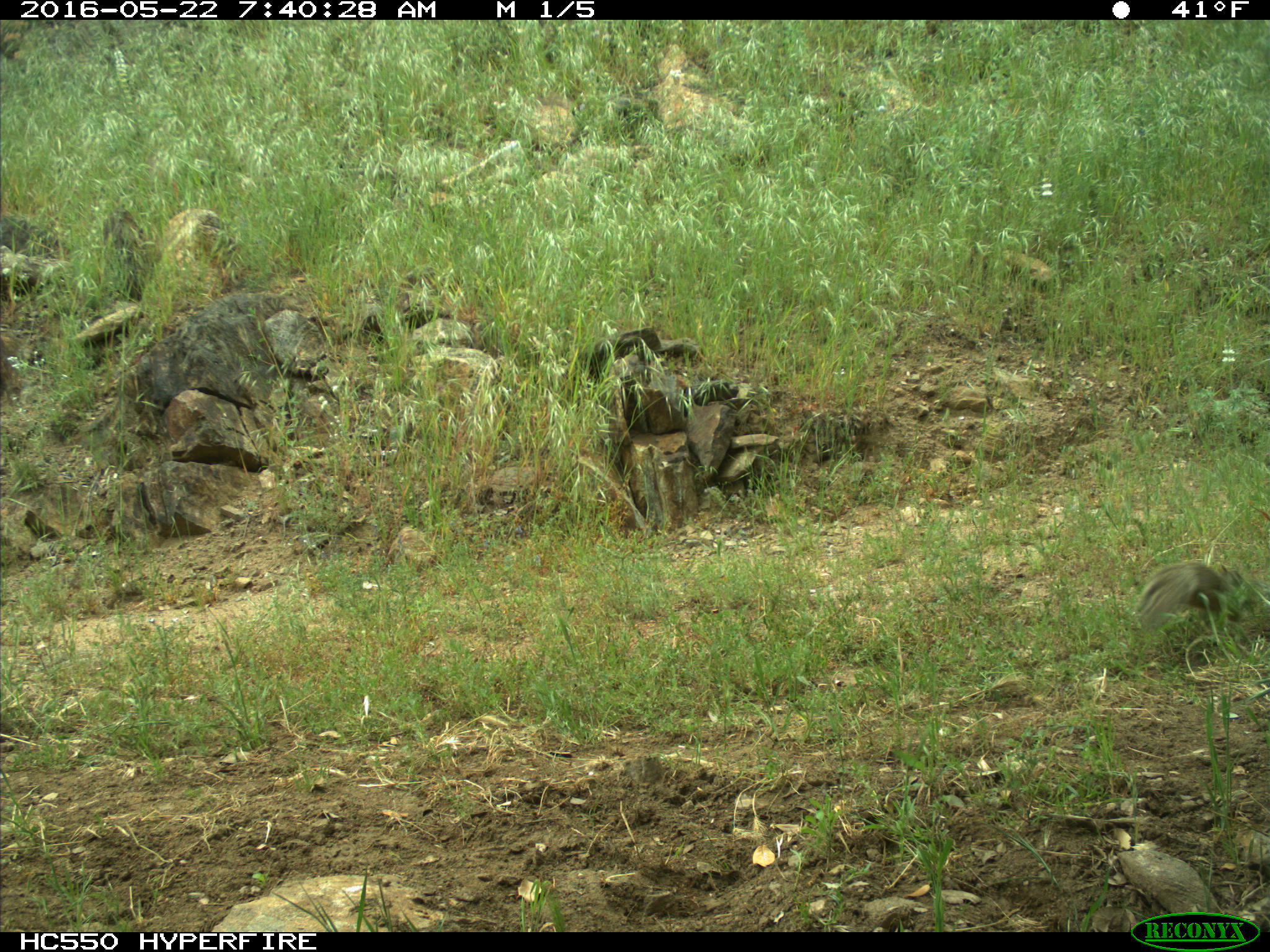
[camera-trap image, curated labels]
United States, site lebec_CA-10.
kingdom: Animalia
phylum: Chordata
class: Mammalia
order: Rodentia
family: Sciuridae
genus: Otospermophilus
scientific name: Otospermophilus beecheyi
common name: california ground squirrel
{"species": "Otospermophilus beecheyi (california ground squirrel)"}